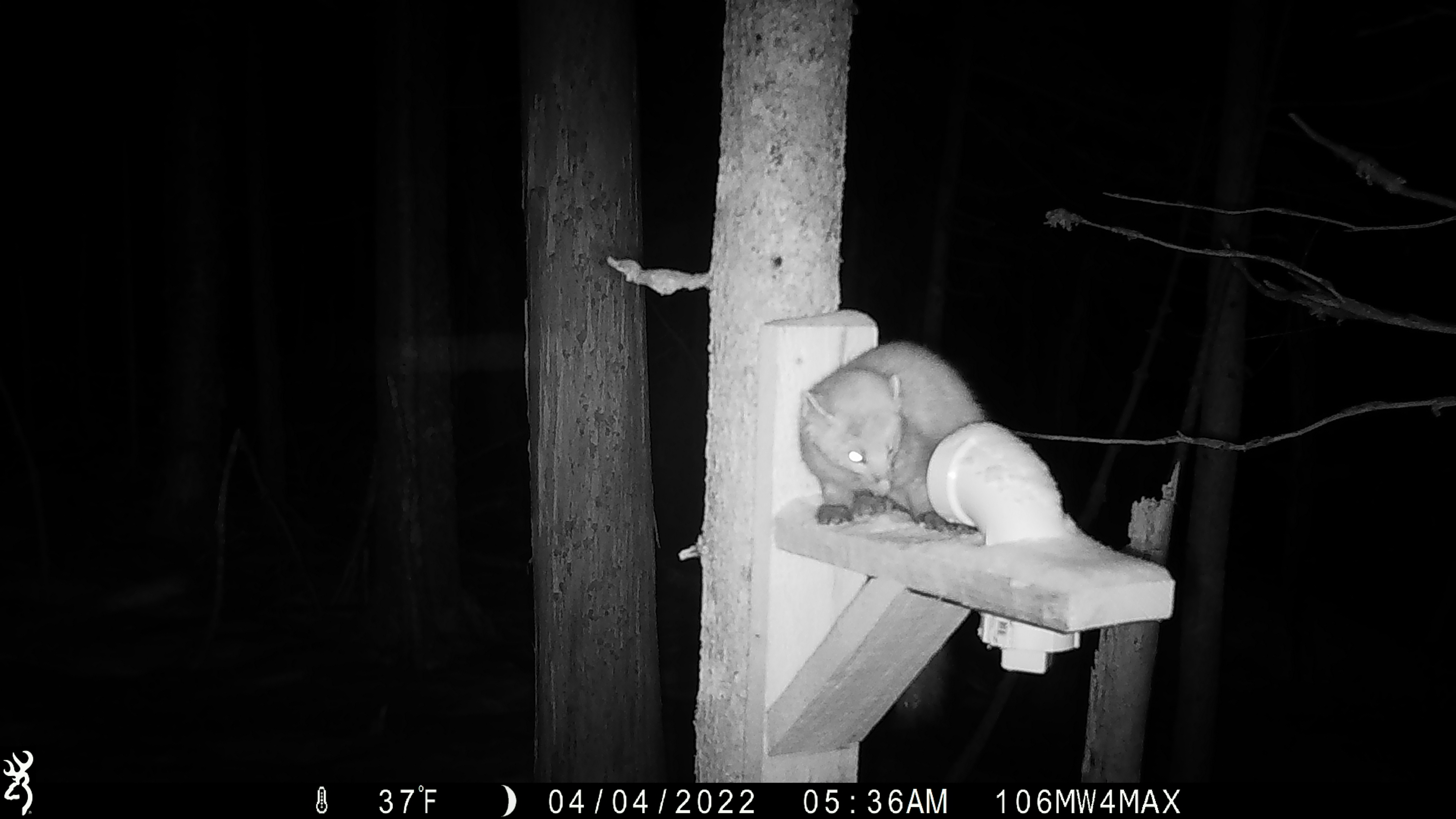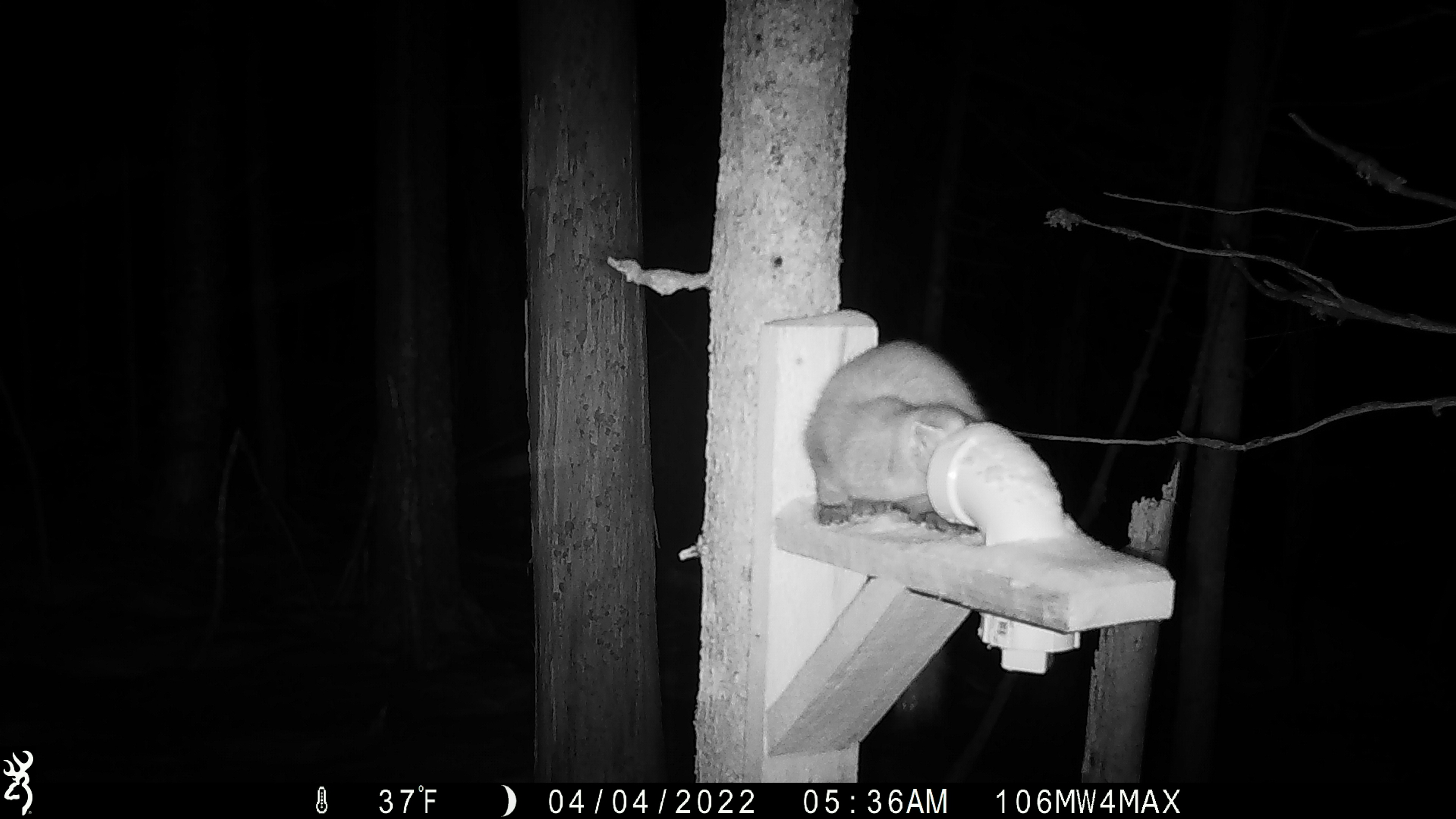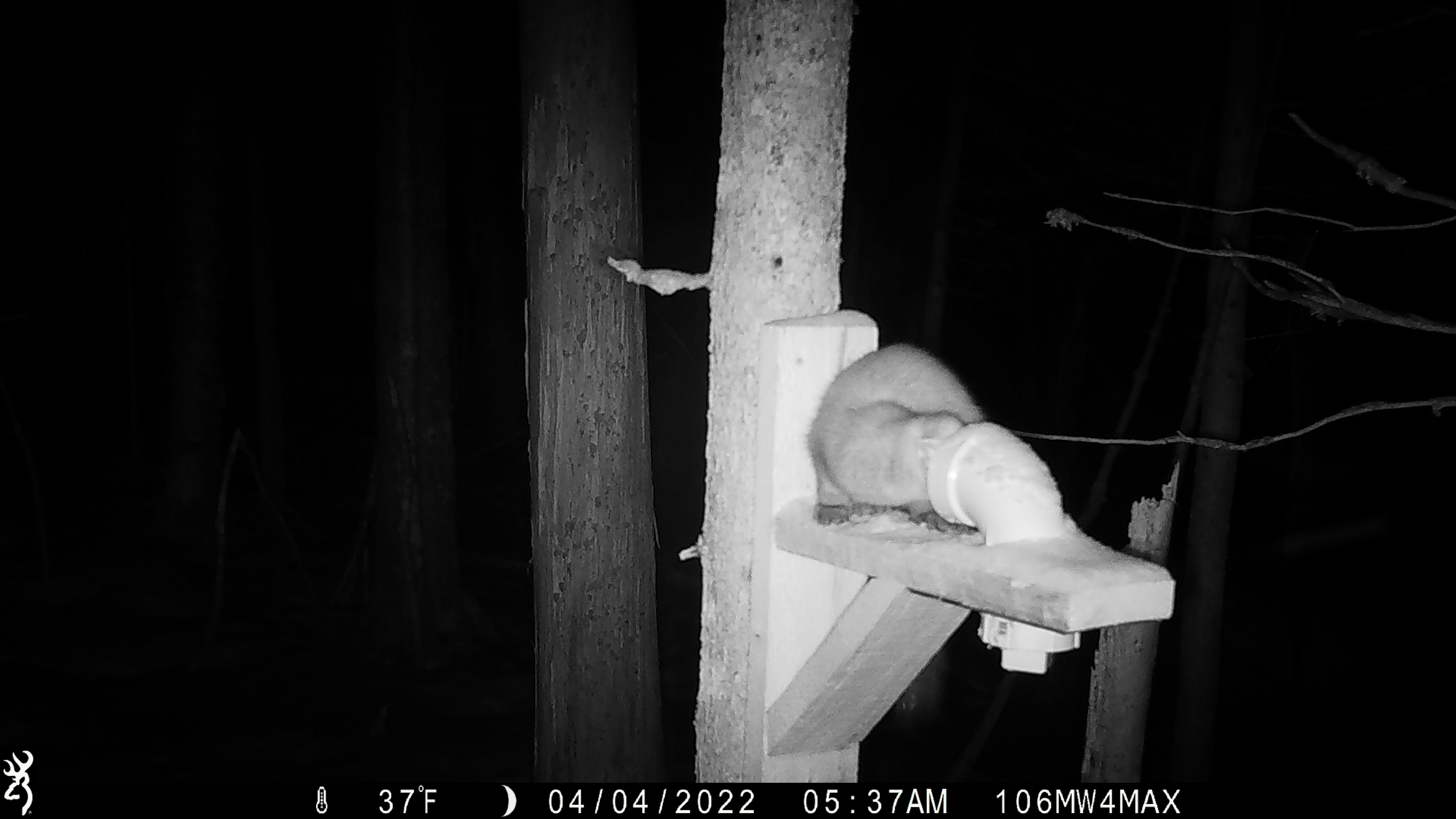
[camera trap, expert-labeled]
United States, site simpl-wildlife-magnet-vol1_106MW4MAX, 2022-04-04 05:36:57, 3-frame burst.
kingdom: Animalia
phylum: Chordata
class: Mammalia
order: Carnivora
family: Mustelidae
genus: Martes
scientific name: Martes americana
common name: american marten